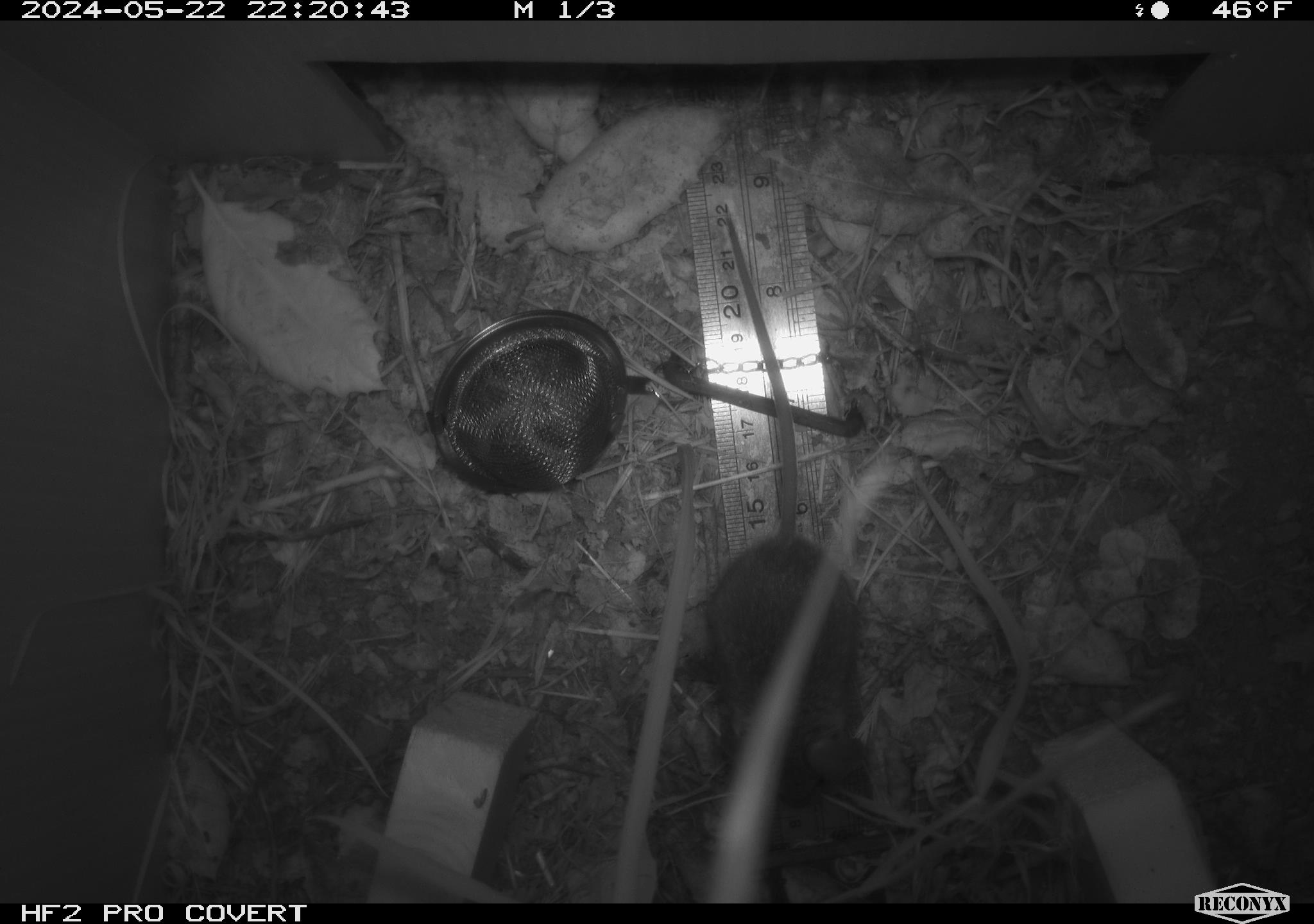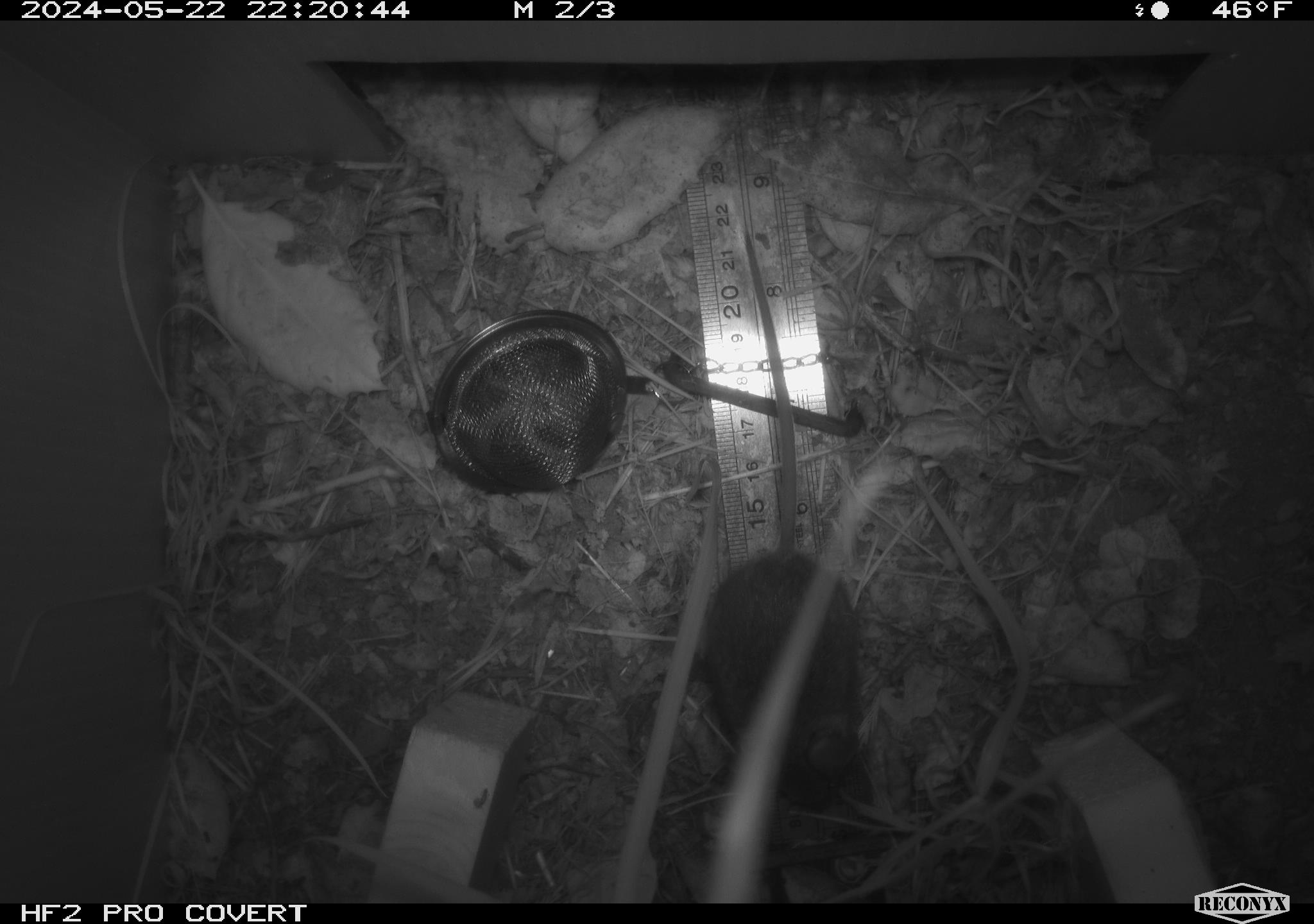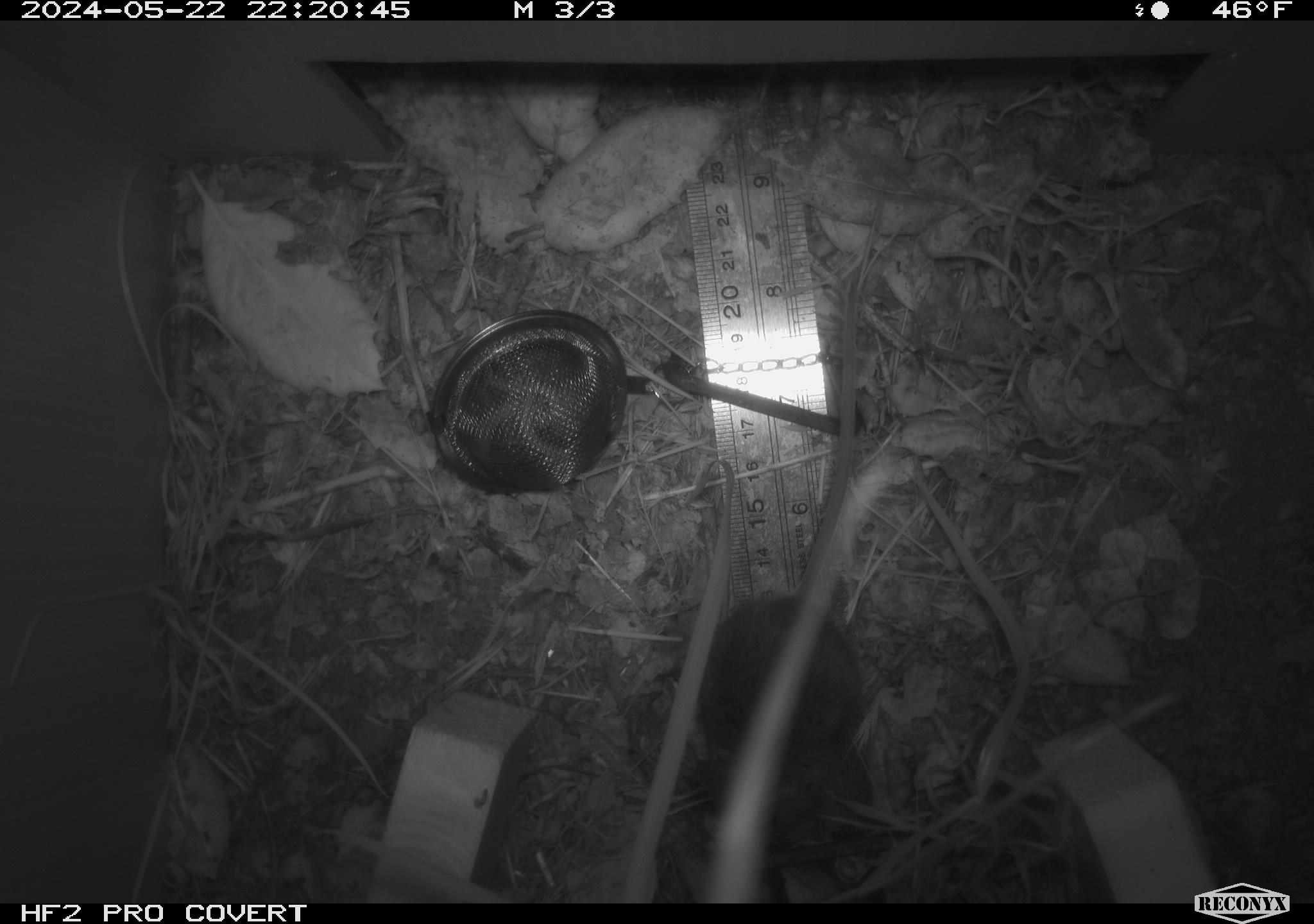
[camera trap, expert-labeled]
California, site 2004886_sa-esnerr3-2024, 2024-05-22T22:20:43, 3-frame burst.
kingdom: Animalia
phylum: Chordata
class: Mammalia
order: Rodentia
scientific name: Rodentia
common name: rodent